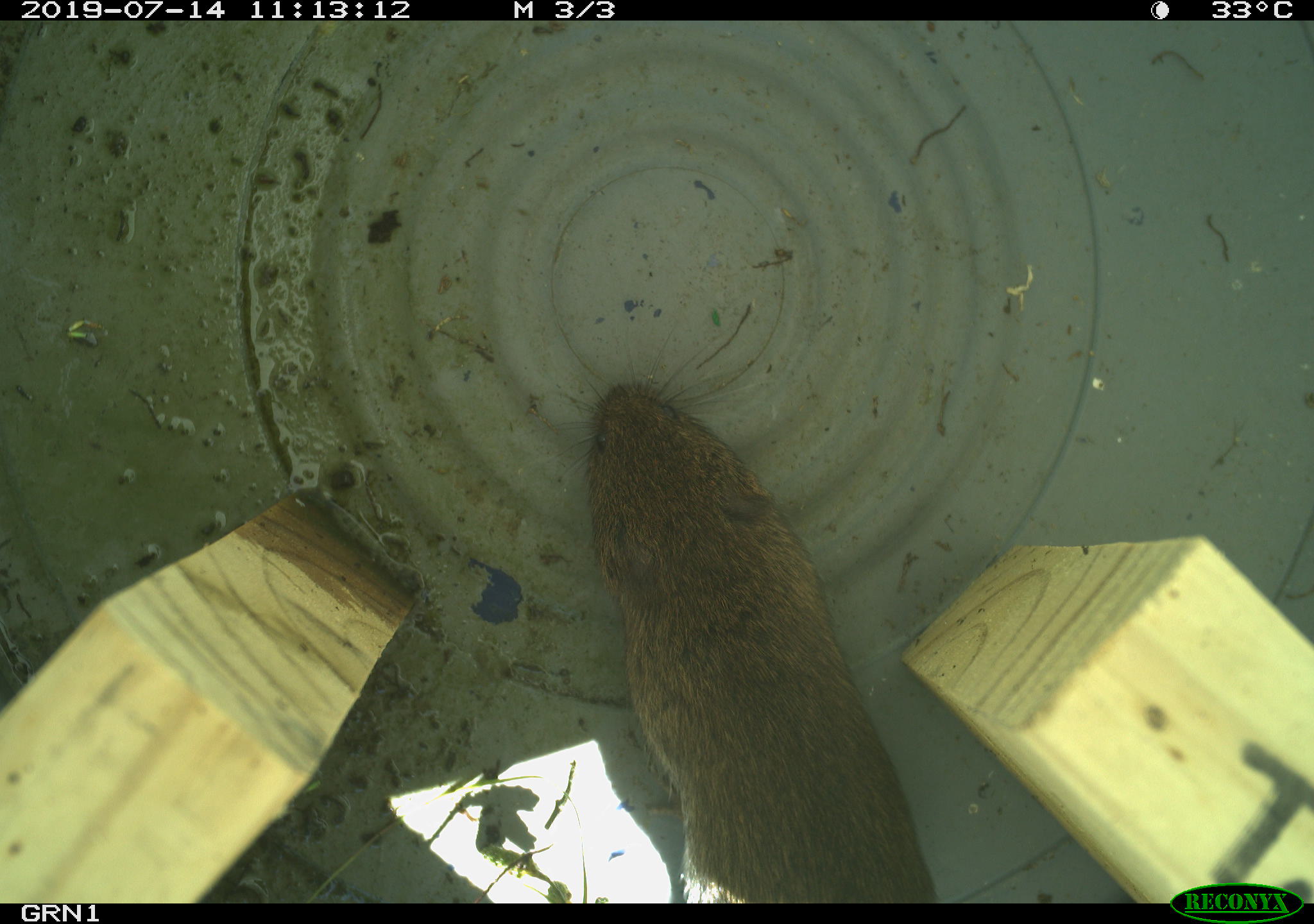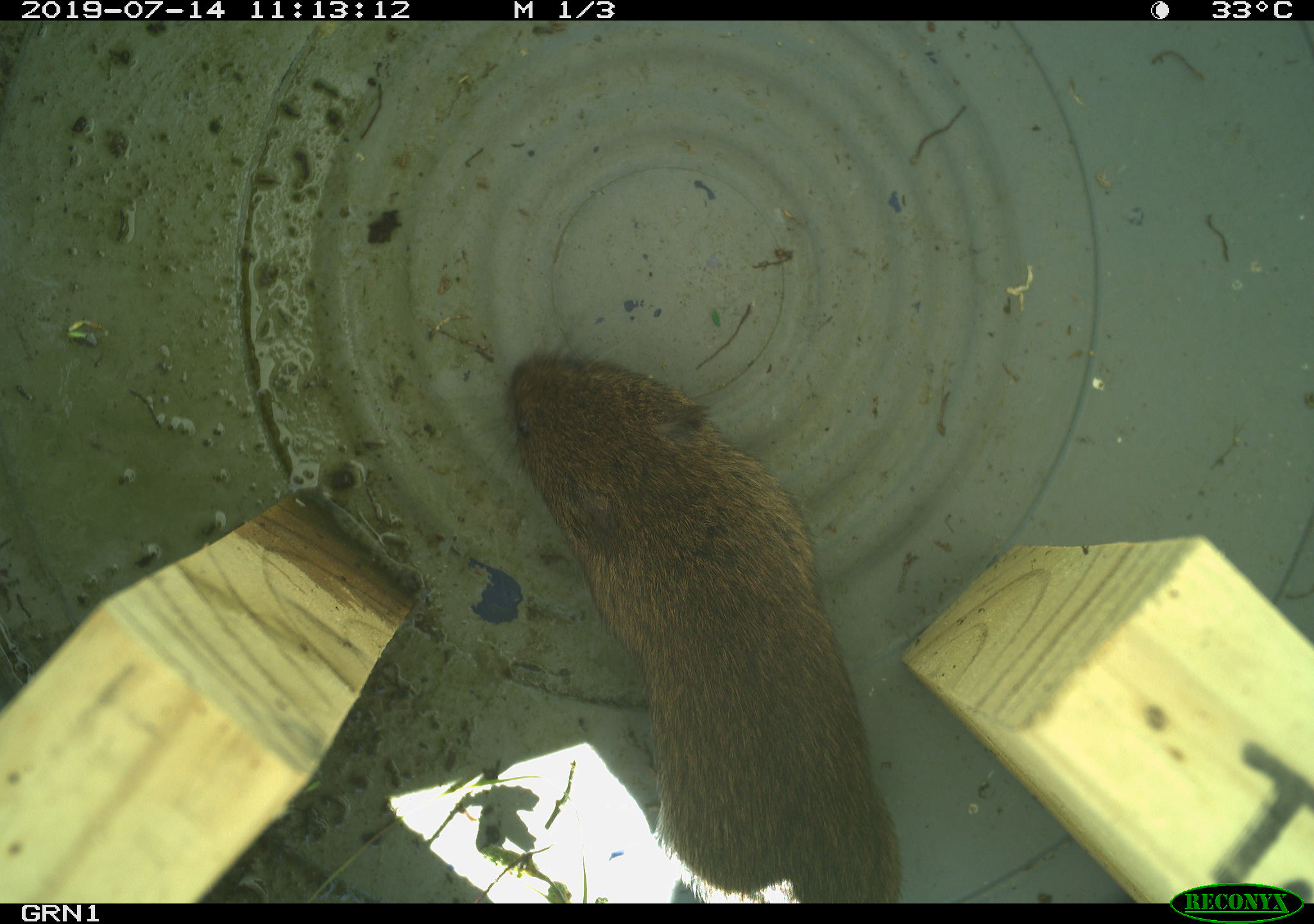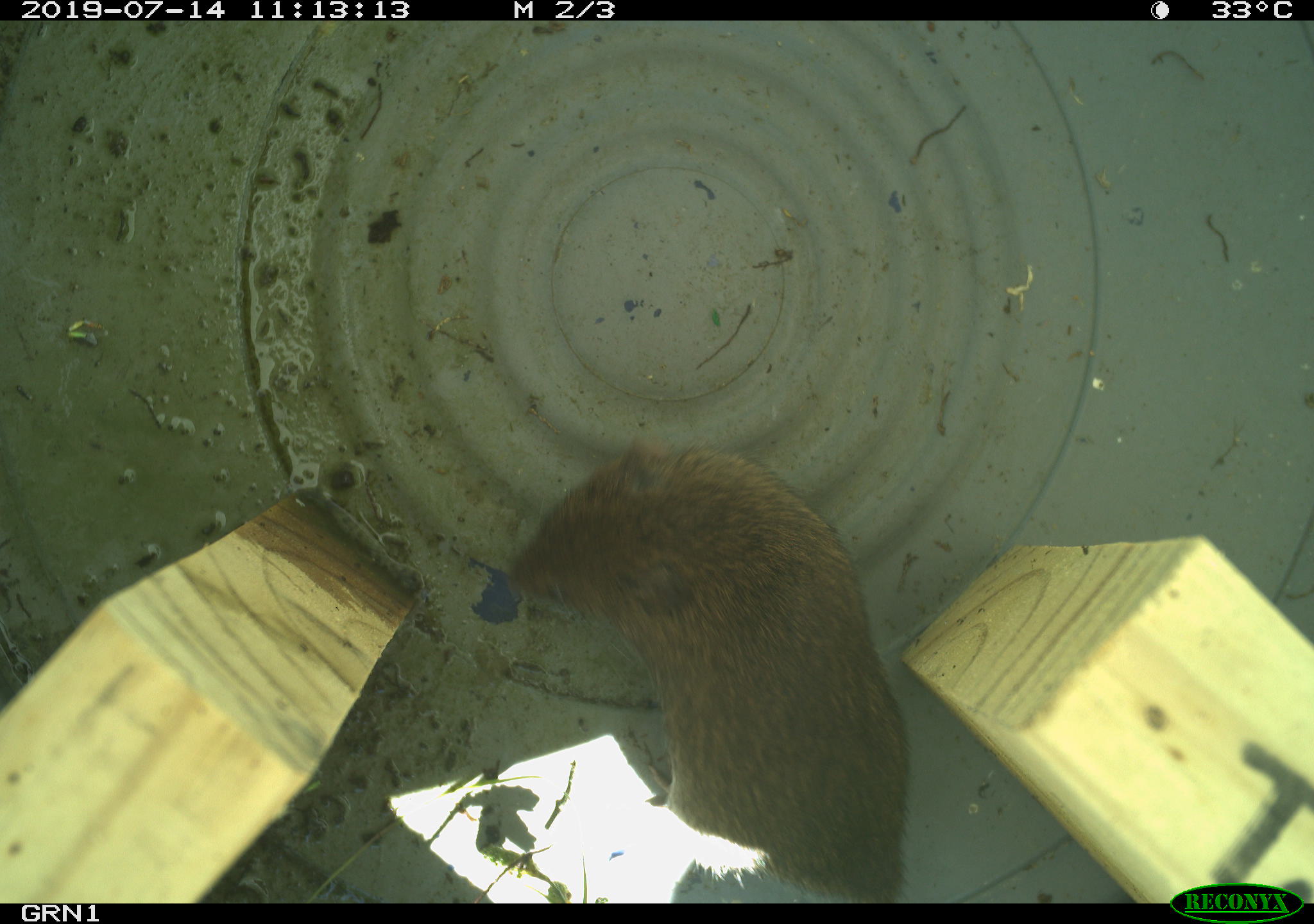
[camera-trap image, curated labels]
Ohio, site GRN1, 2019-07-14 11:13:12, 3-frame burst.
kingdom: Animalia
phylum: Chordata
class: Mammalia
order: Rodentia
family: Cricetidae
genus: Microtus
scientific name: Microtus pennsylvanicus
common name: meadow vole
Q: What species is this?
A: Meadow vole (Microtus pennsylvanicus).